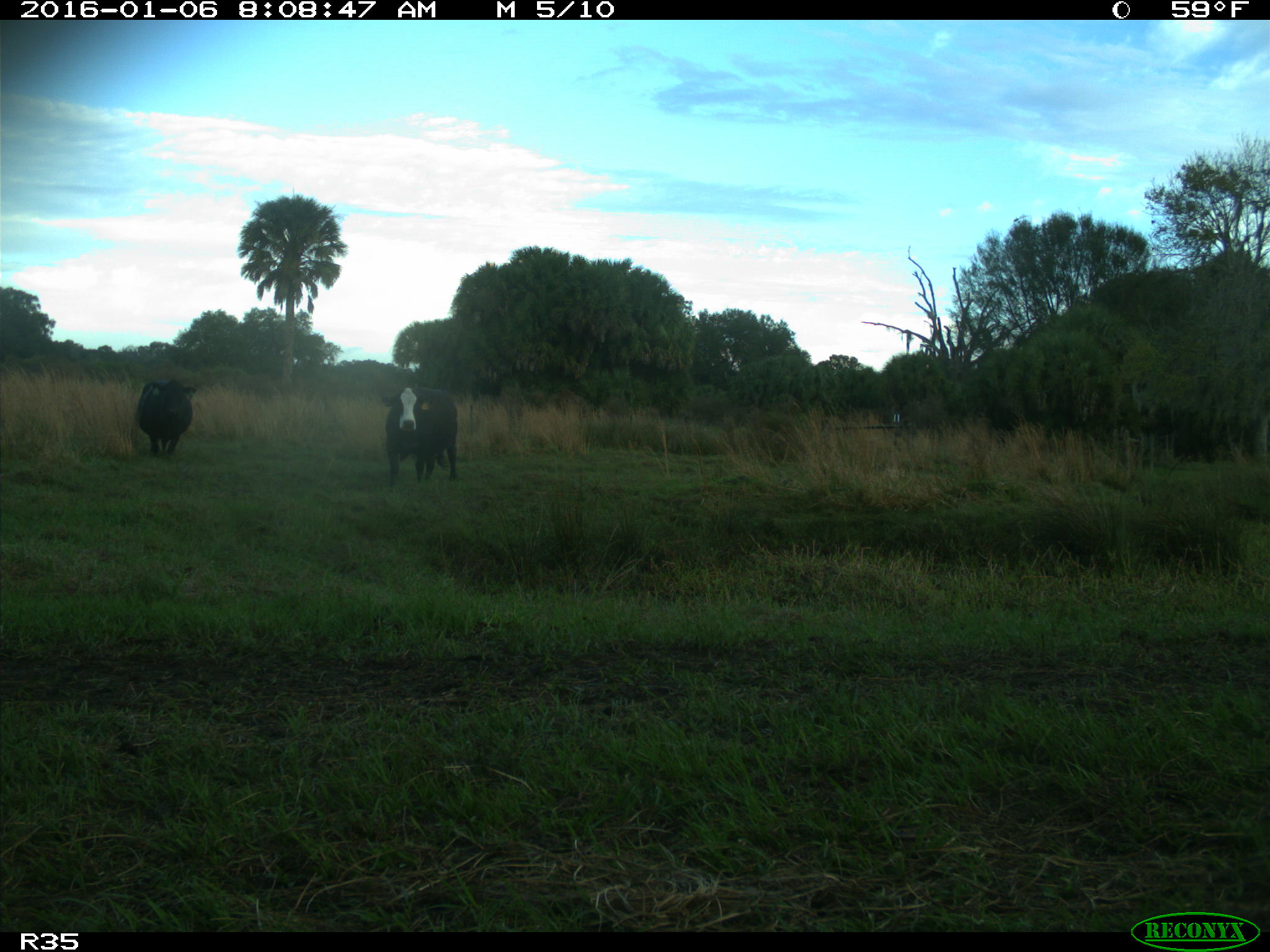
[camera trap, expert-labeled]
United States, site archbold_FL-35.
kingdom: Animalia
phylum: Chordata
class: Mammalia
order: Artiodactyla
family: Bovidae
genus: Bos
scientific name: Bos taurus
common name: domestic cow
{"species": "Bos taurus (domestic cow)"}